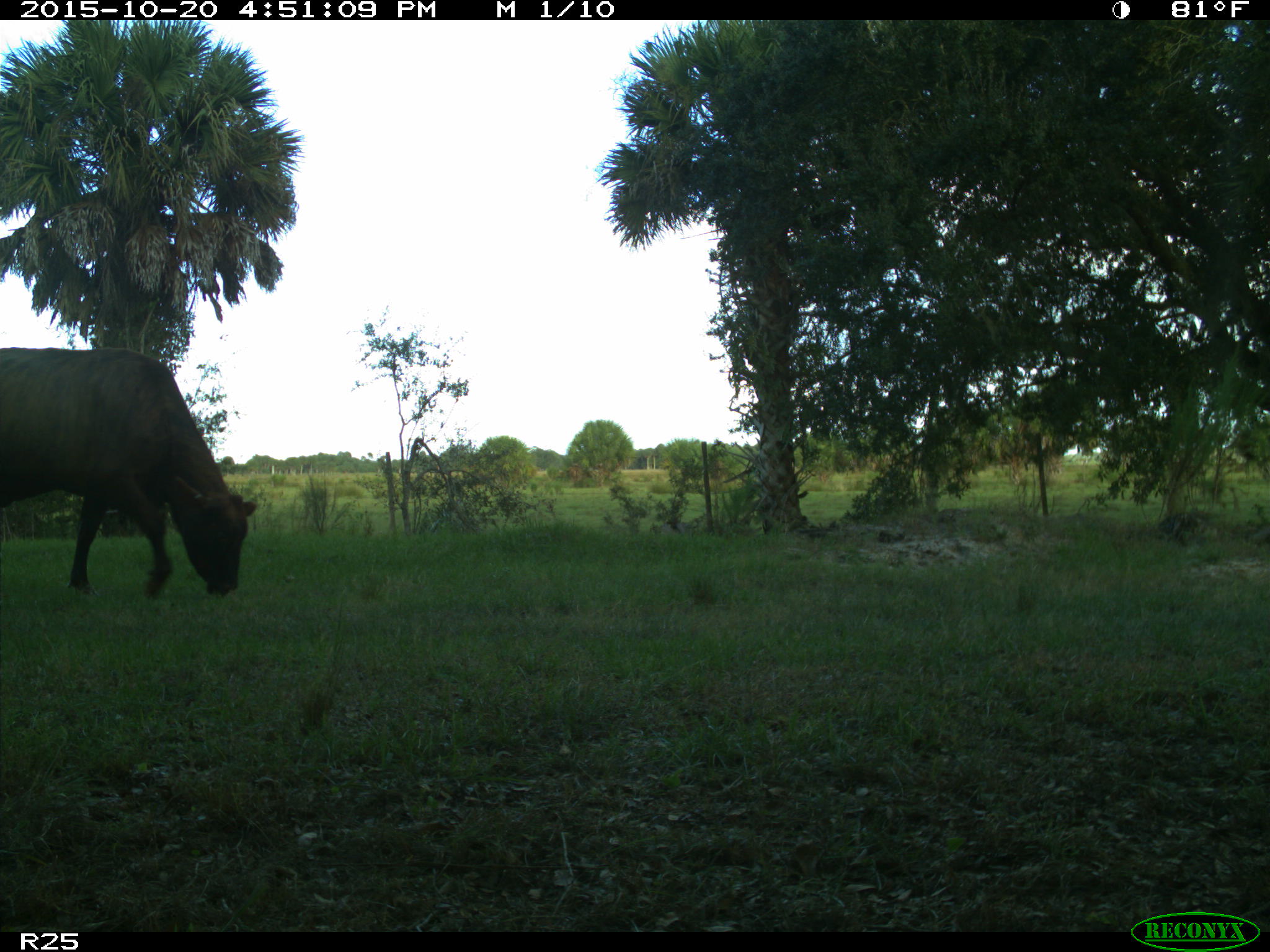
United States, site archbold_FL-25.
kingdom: Animalia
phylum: Chordata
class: Mammalia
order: Artiodactyla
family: Bovidae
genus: Bos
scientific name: Bos taurus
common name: domestic cow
Bos taurus (domestic cow).